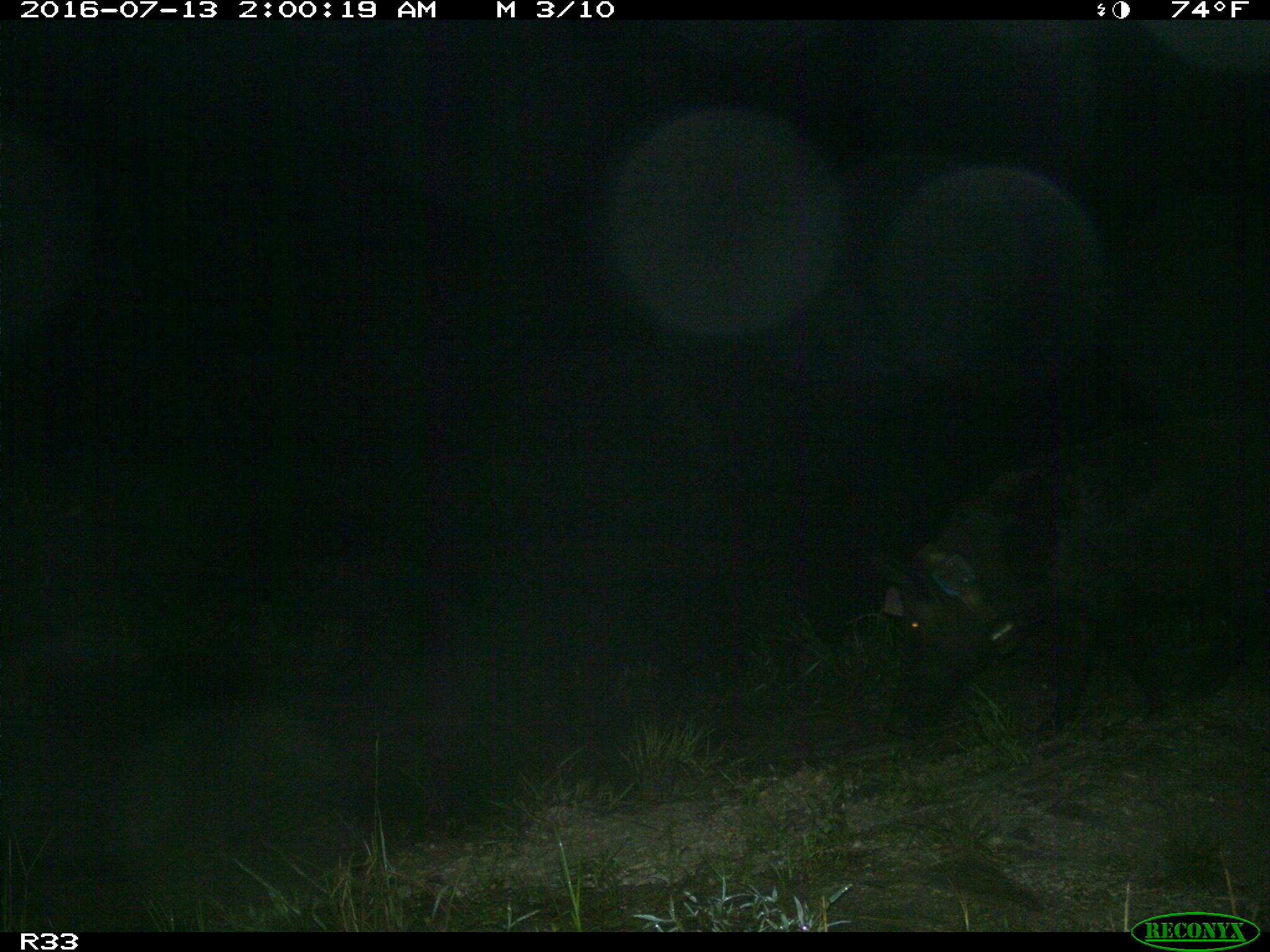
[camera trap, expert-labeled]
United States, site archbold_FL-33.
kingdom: Animalia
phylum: Chordata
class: Mammalia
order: Artiodactyla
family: Suidae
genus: Sus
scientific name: Sus scrofa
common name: wild boar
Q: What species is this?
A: Sus scrofa (wild boar).